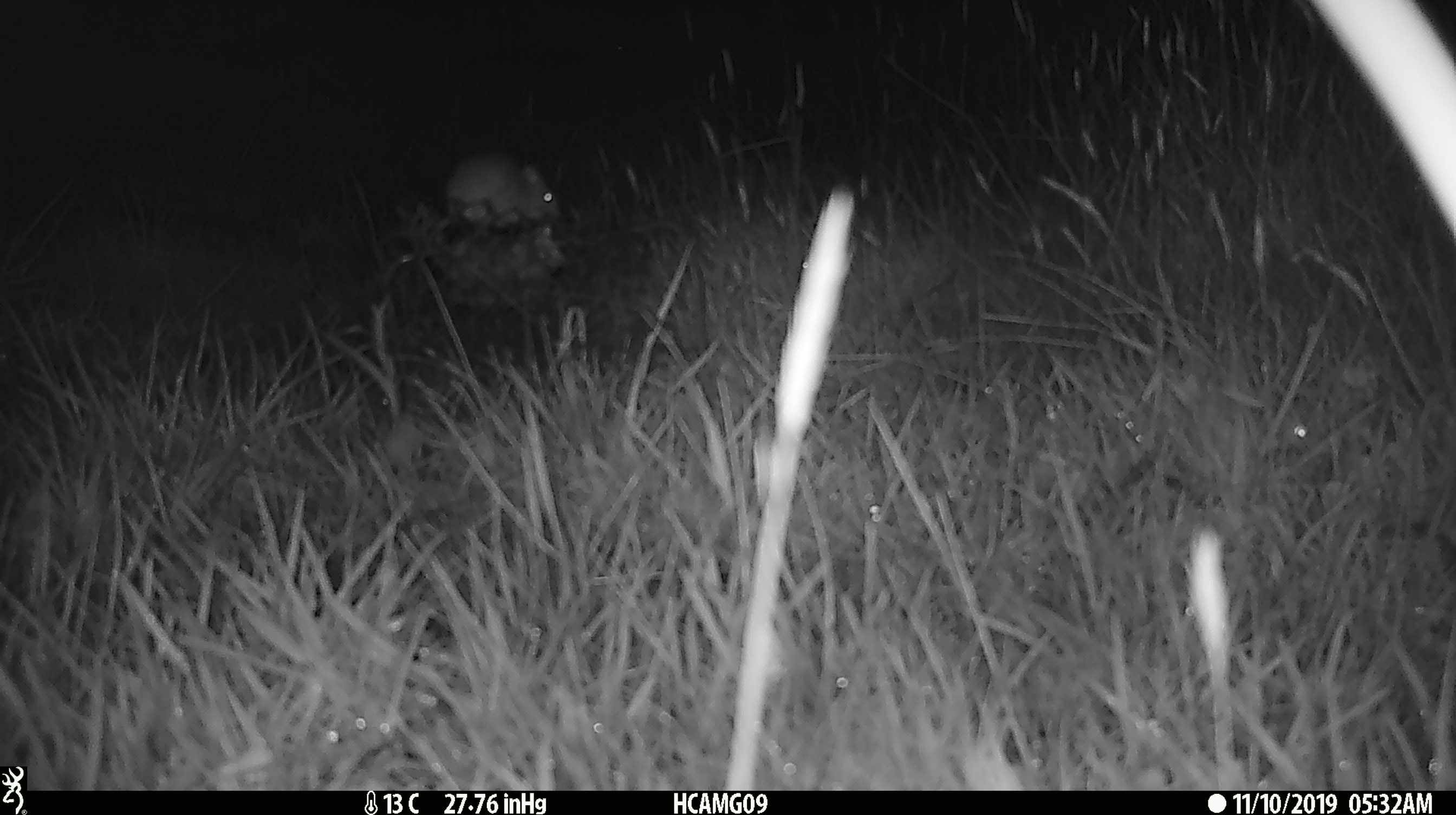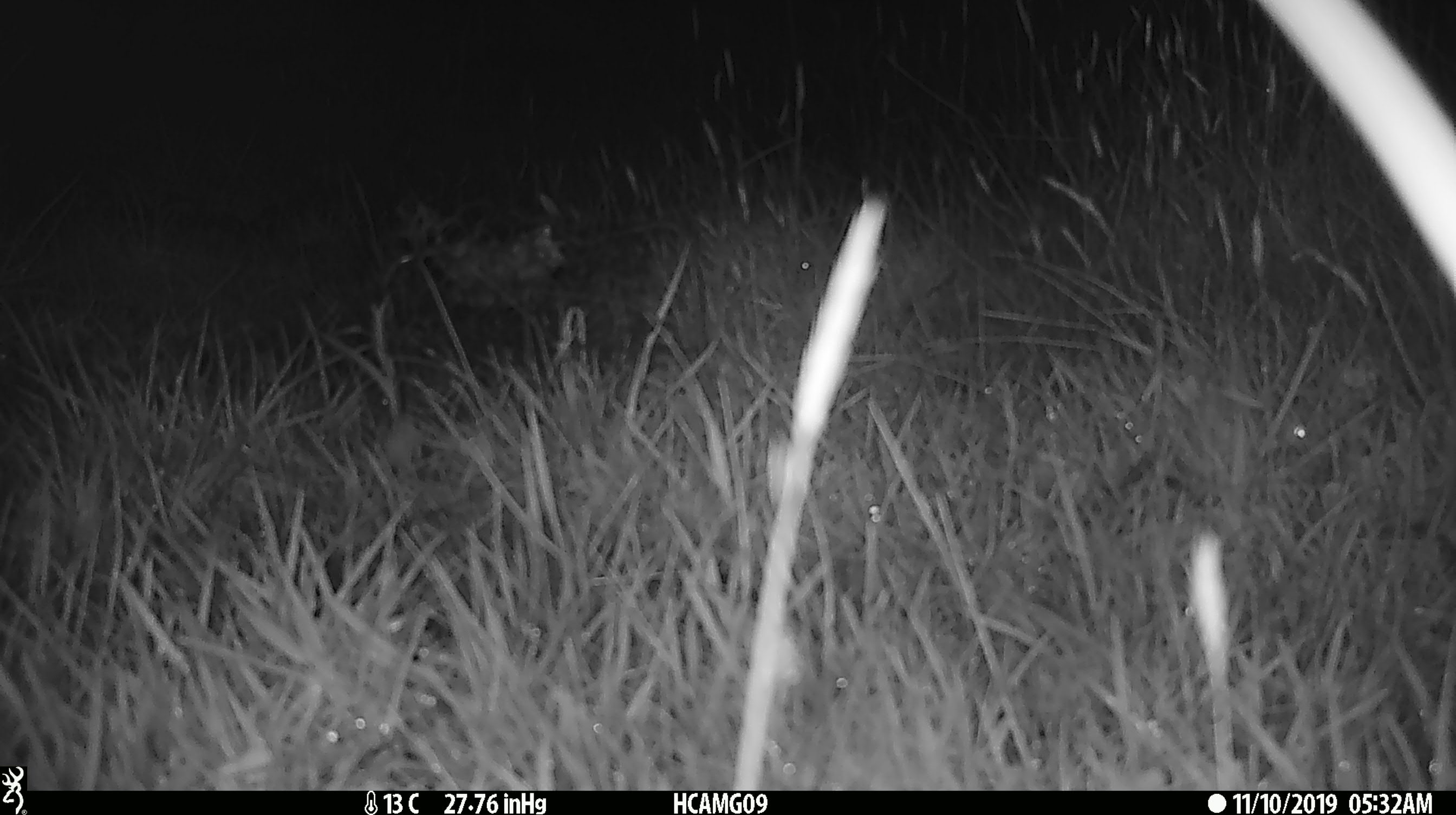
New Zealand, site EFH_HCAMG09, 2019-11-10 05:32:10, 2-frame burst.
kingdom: Animalia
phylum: Chordata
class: Mammalia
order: Rodentia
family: Muridae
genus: Mus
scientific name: Mus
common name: mouse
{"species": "mouse (Mus)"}